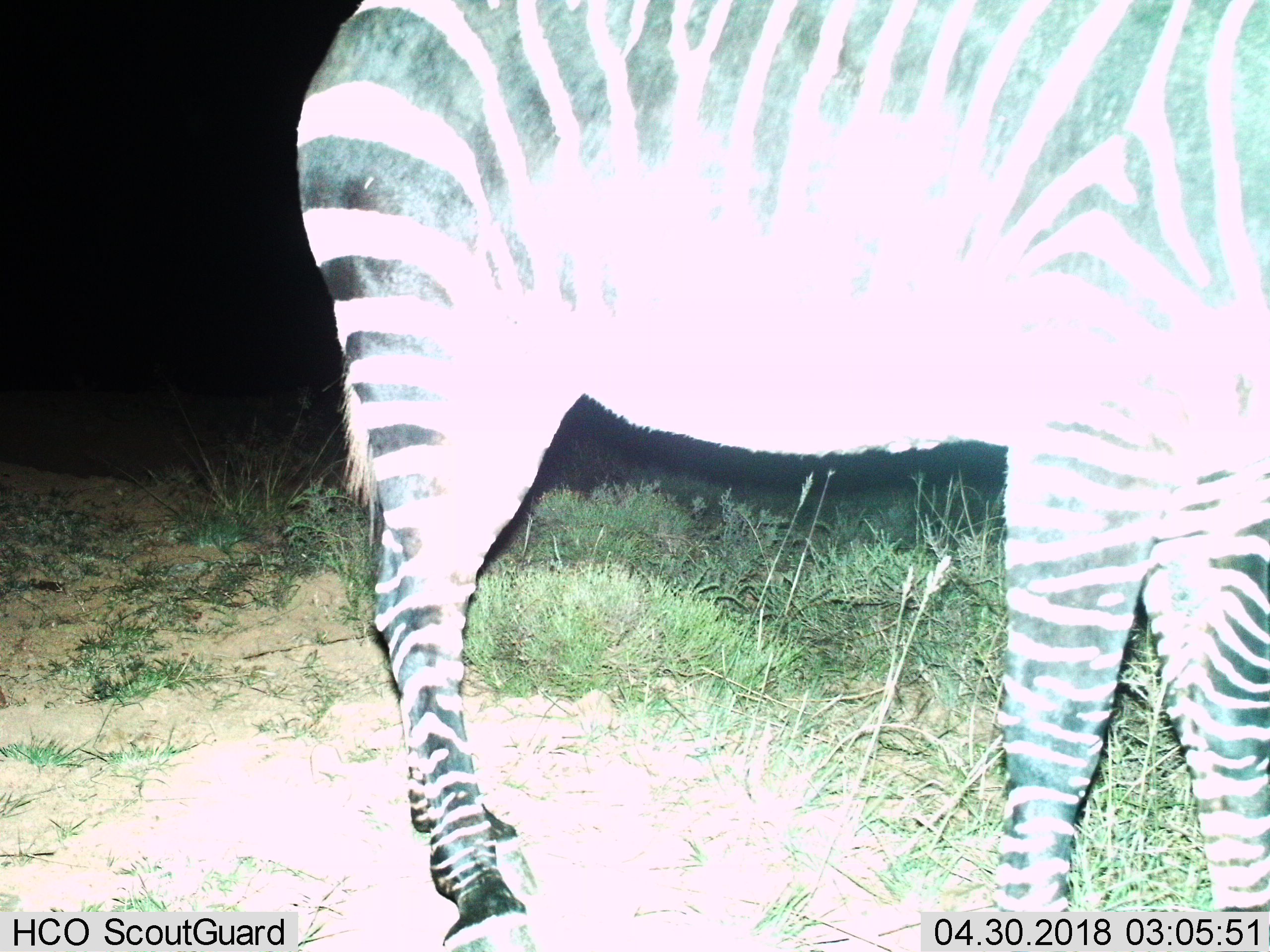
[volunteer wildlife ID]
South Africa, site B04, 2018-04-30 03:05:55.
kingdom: Animalia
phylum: Chordata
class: Mammalia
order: Perissodactyla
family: Equidae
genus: Equus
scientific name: Equus zebra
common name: mountain zebra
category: zebramountain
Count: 1.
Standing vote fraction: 88%.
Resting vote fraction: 0%.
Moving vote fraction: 0%.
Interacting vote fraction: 0%.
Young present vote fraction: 0%.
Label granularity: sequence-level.